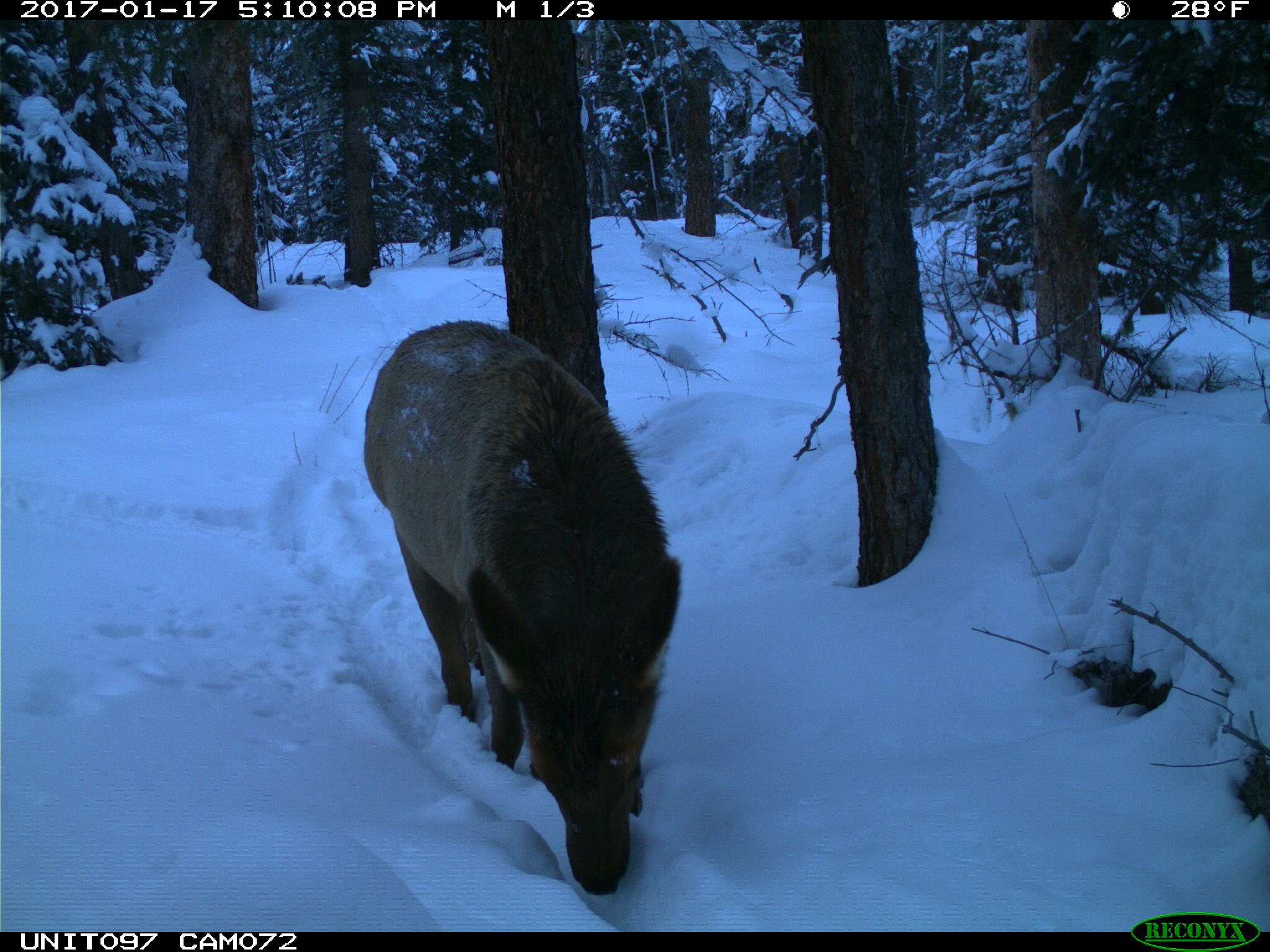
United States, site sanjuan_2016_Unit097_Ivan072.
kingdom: Animalia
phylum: Chordata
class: Mammalia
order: Artiodactyla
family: Cervidae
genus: Cervus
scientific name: Cervus elaphus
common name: red deer